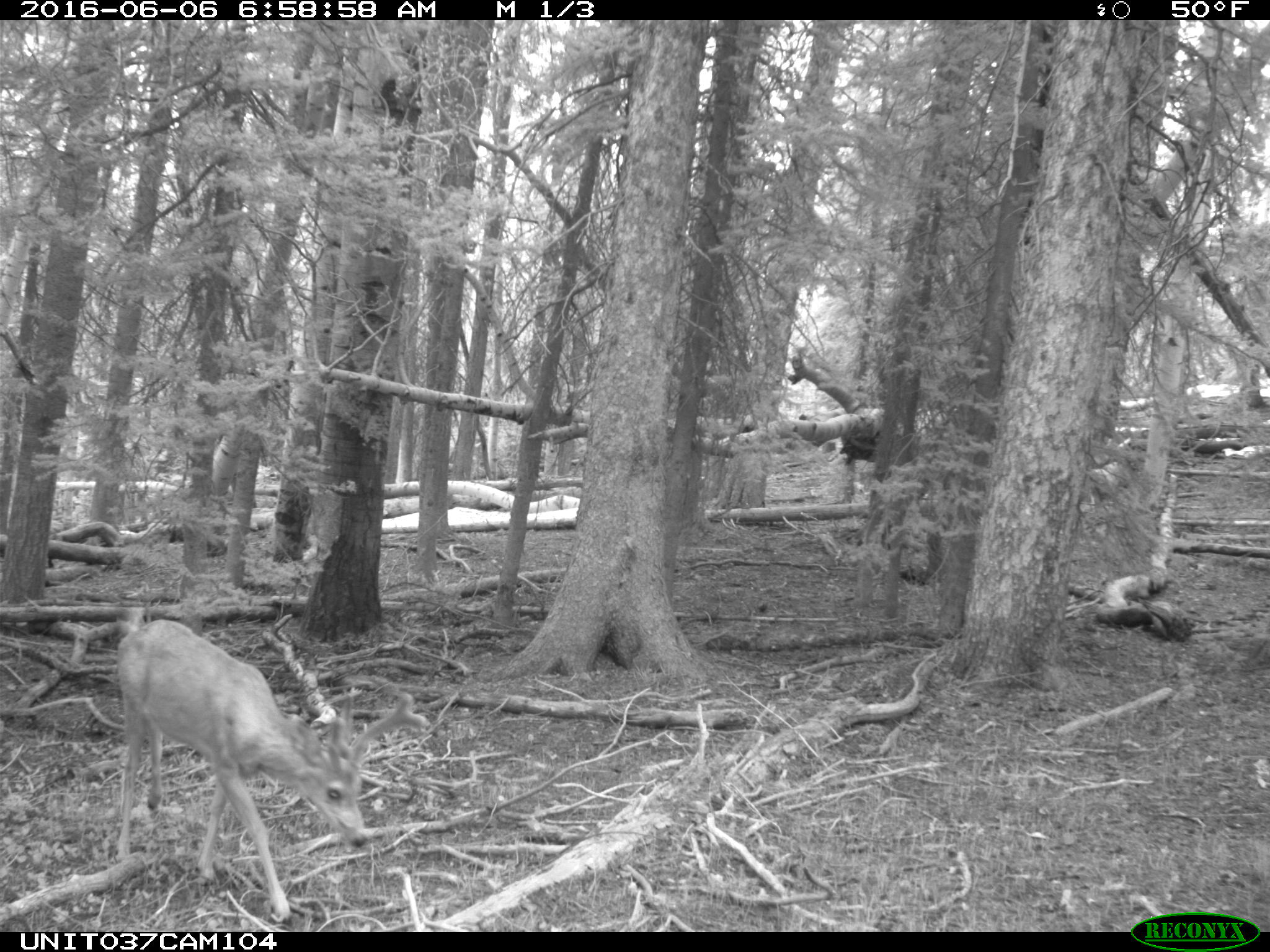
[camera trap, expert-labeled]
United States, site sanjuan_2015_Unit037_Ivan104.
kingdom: Animalia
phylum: Chordata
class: Mammalia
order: Artiodactyla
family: Cervidae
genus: Odocoileus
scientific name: Odocoileus hemionus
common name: mule deer